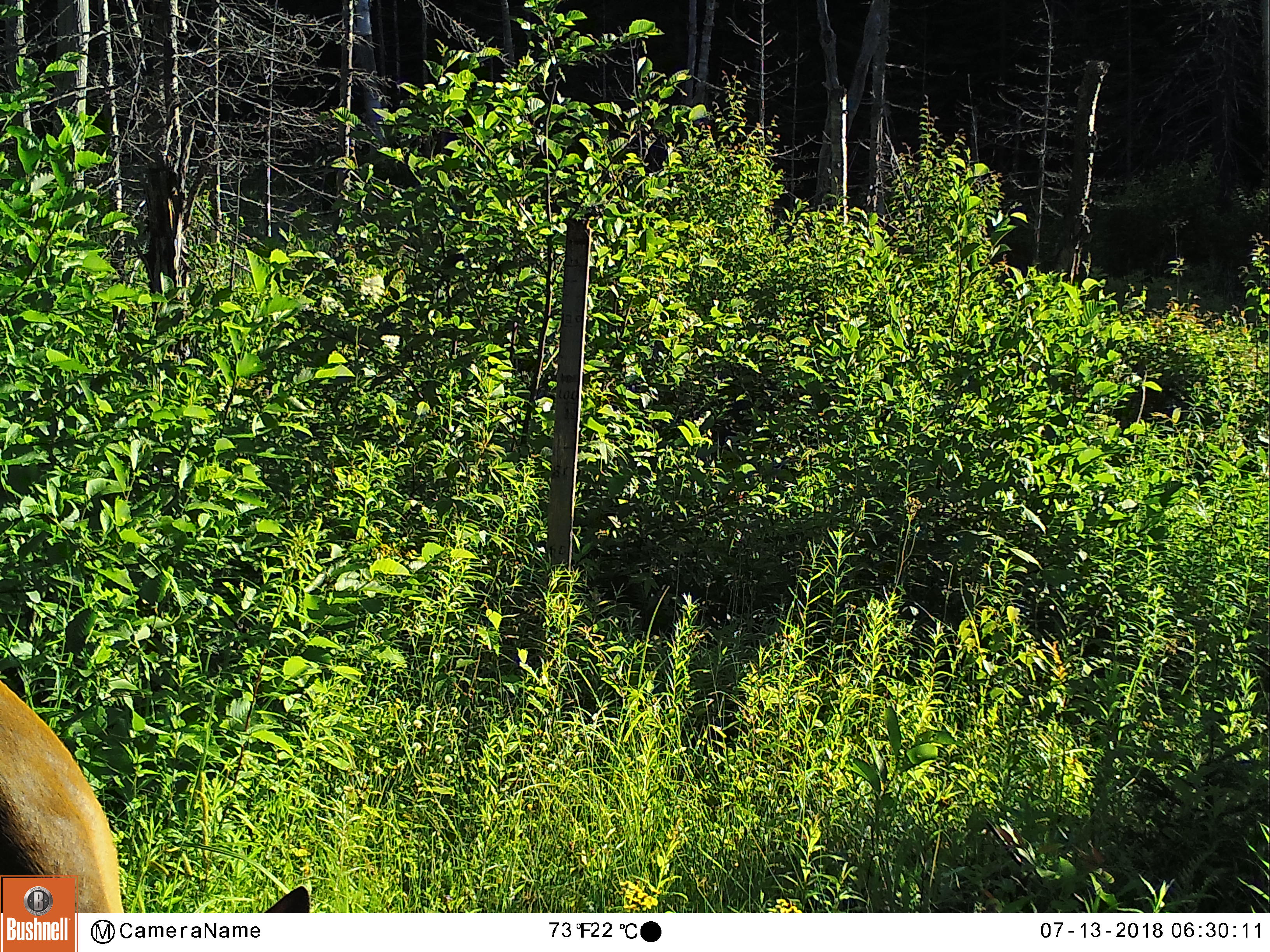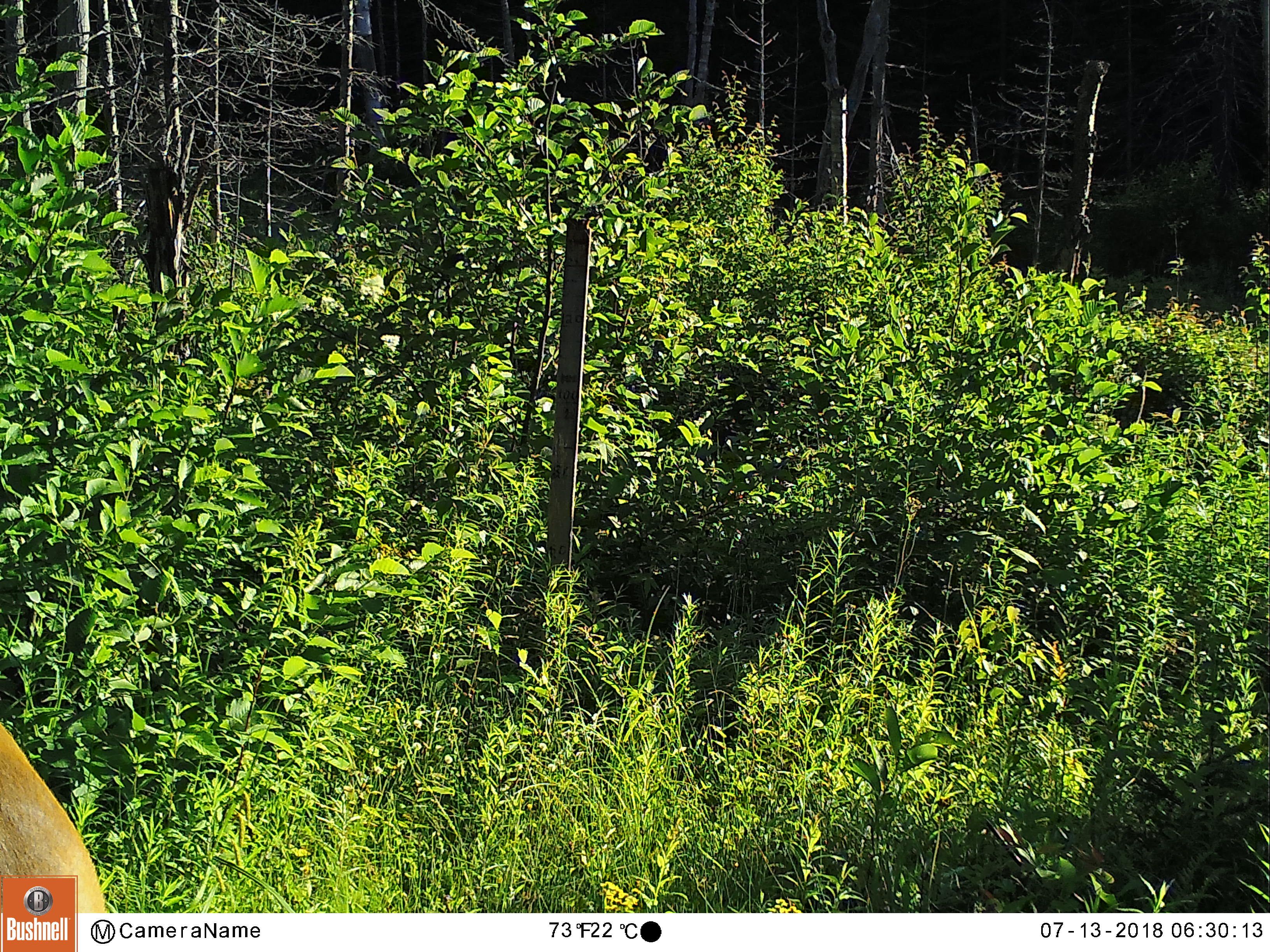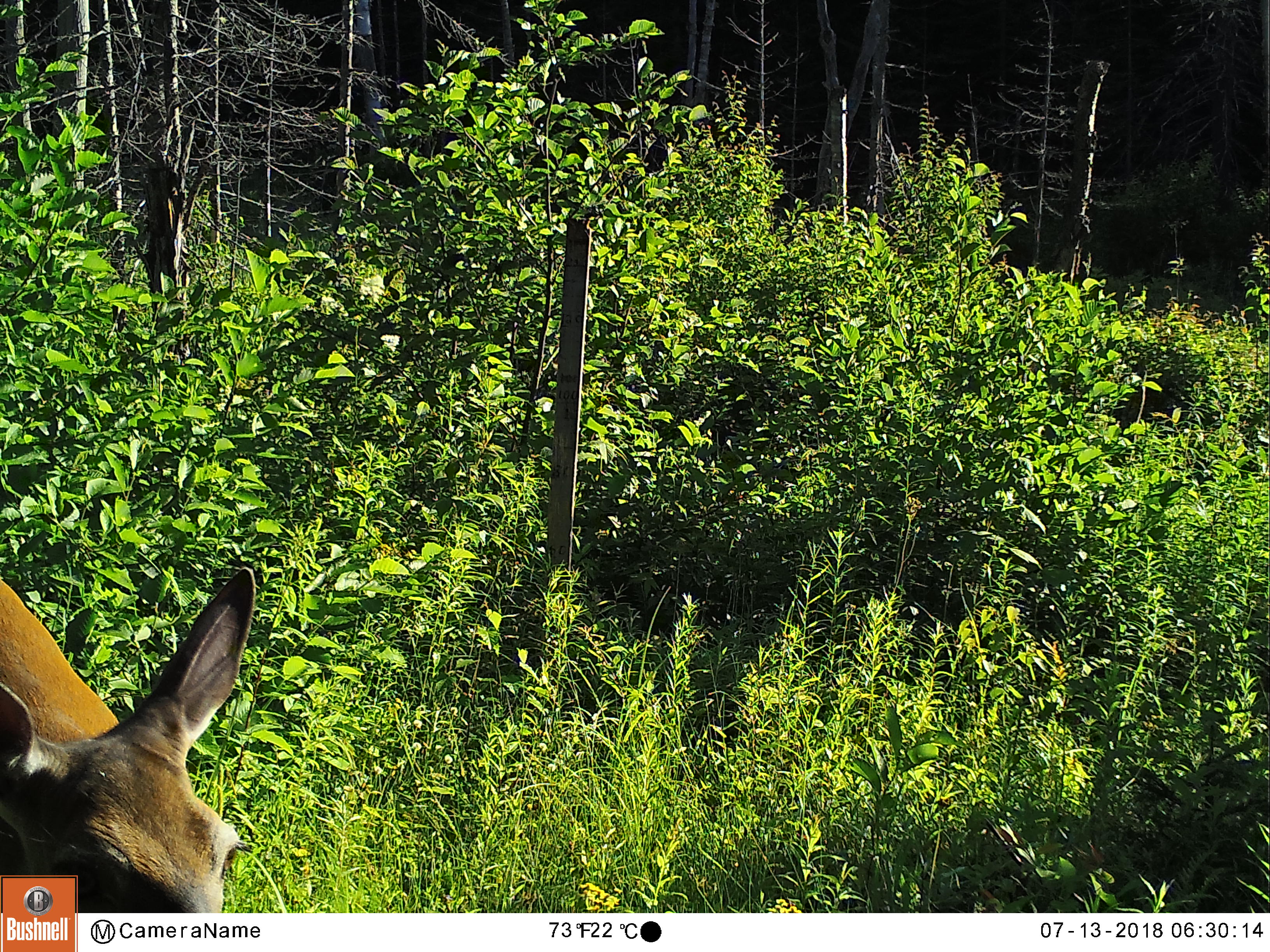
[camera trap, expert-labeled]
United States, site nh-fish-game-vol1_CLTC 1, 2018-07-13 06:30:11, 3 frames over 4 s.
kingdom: Animalia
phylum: Chordata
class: Mammalia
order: Artiodactyla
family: Cervidae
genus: Odocoileus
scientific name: Odocoileus virginianus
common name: white-tailed deer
White-tailed deer (Odocoileus virginianus).